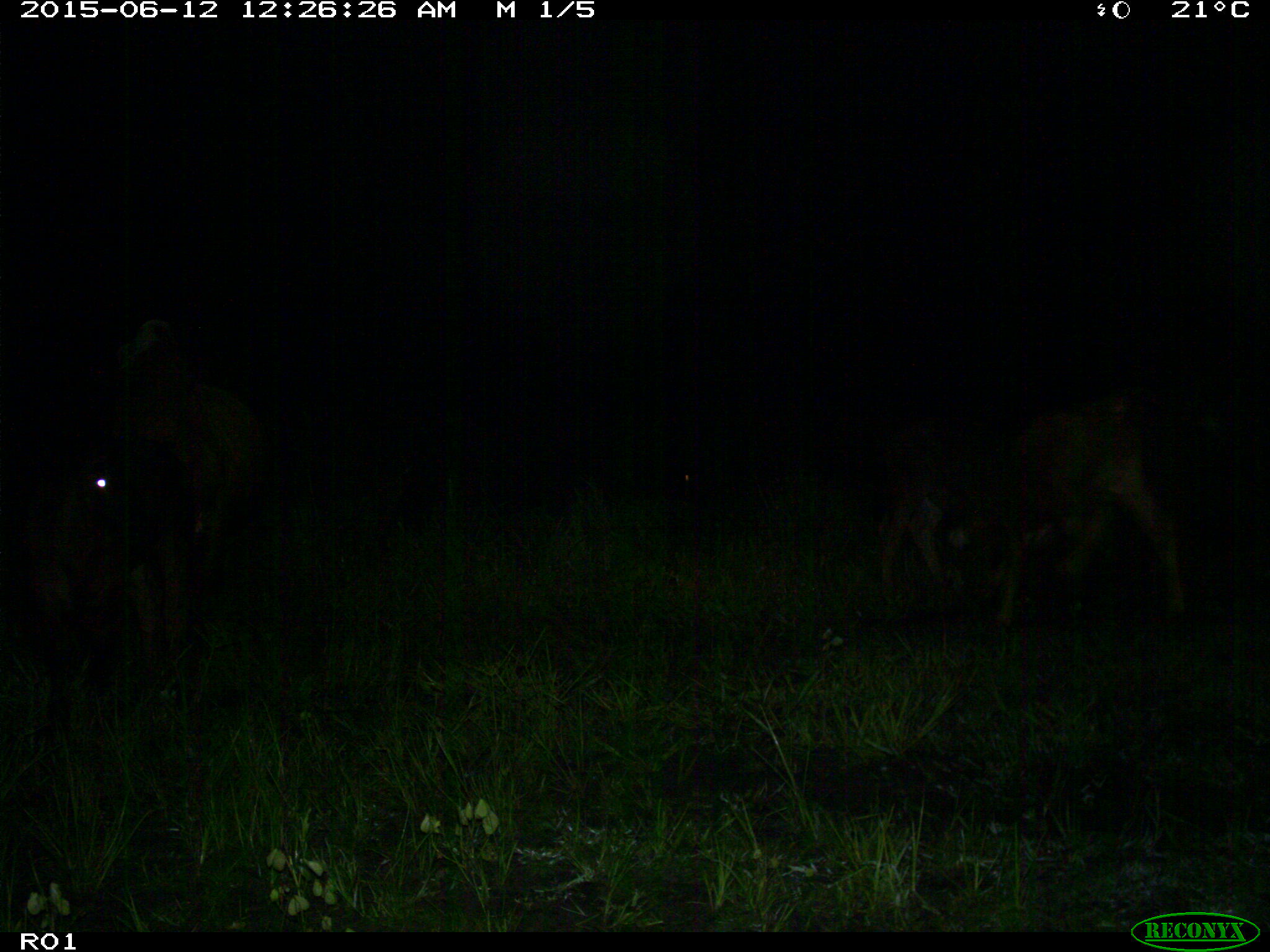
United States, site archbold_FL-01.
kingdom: Animalia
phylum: Chordata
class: Mammalia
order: Artiodactyla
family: Bovidae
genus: Bos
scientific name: Bos taurus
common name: domestic cow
Bos taurus (domestic cow).